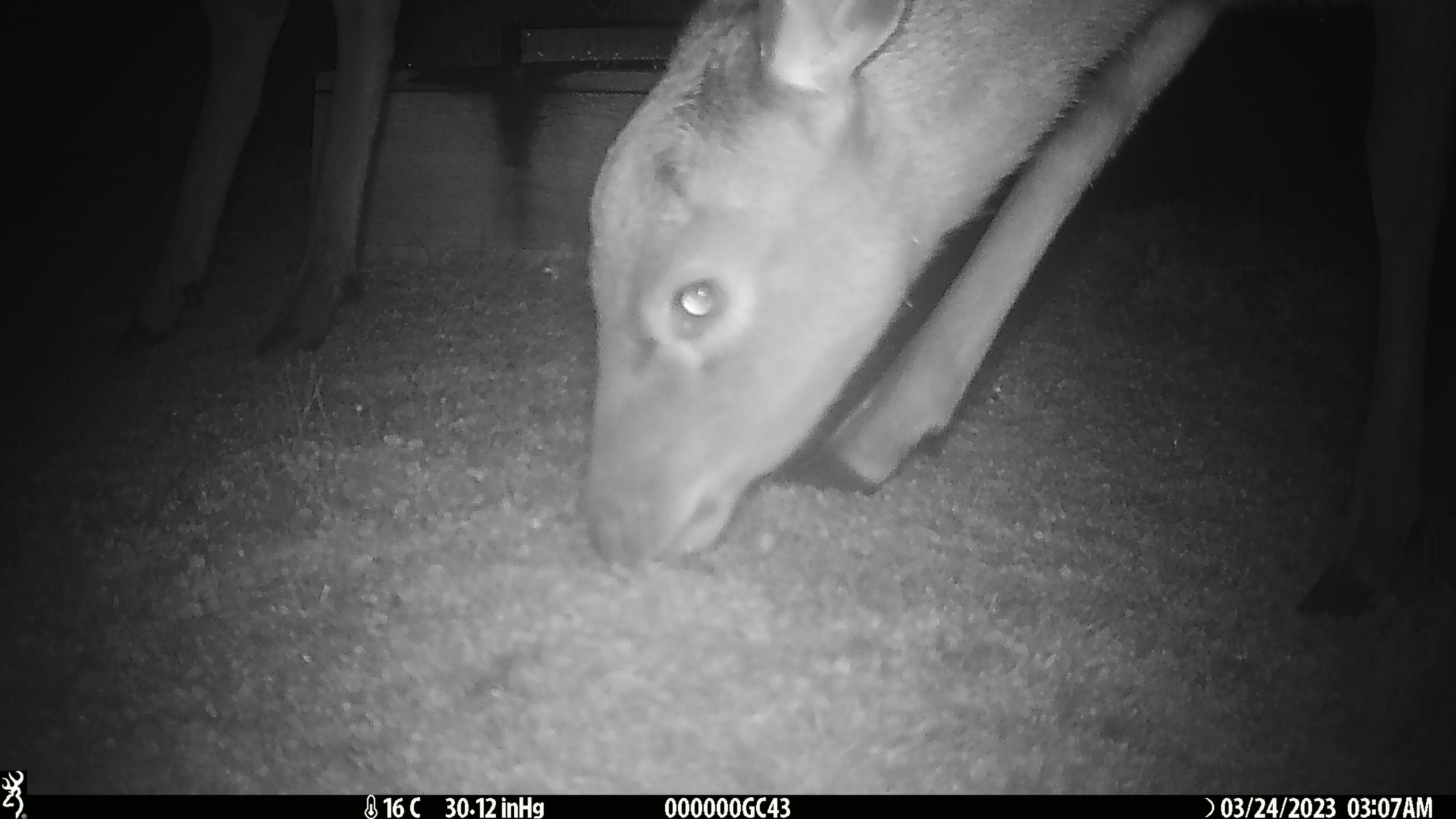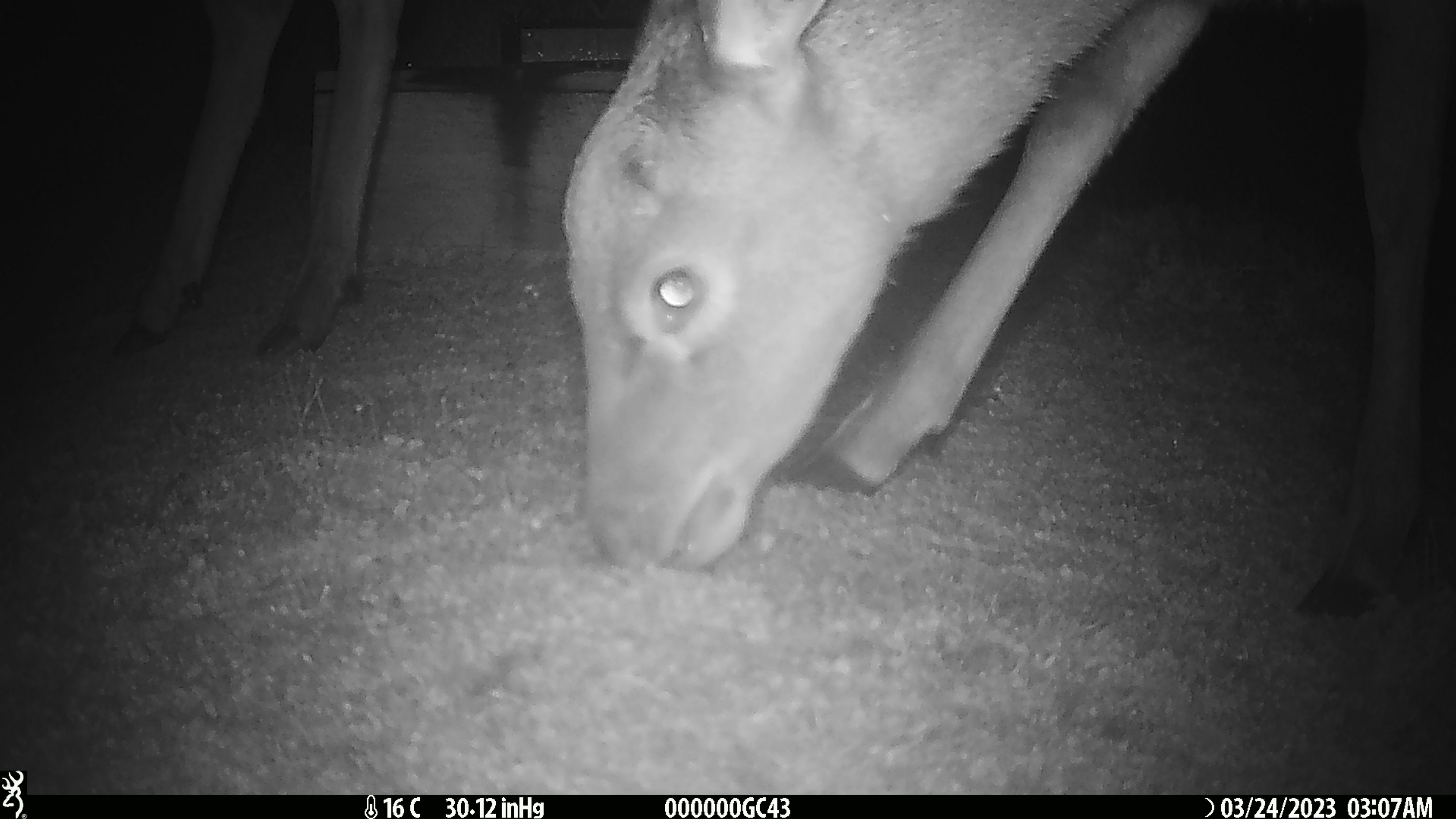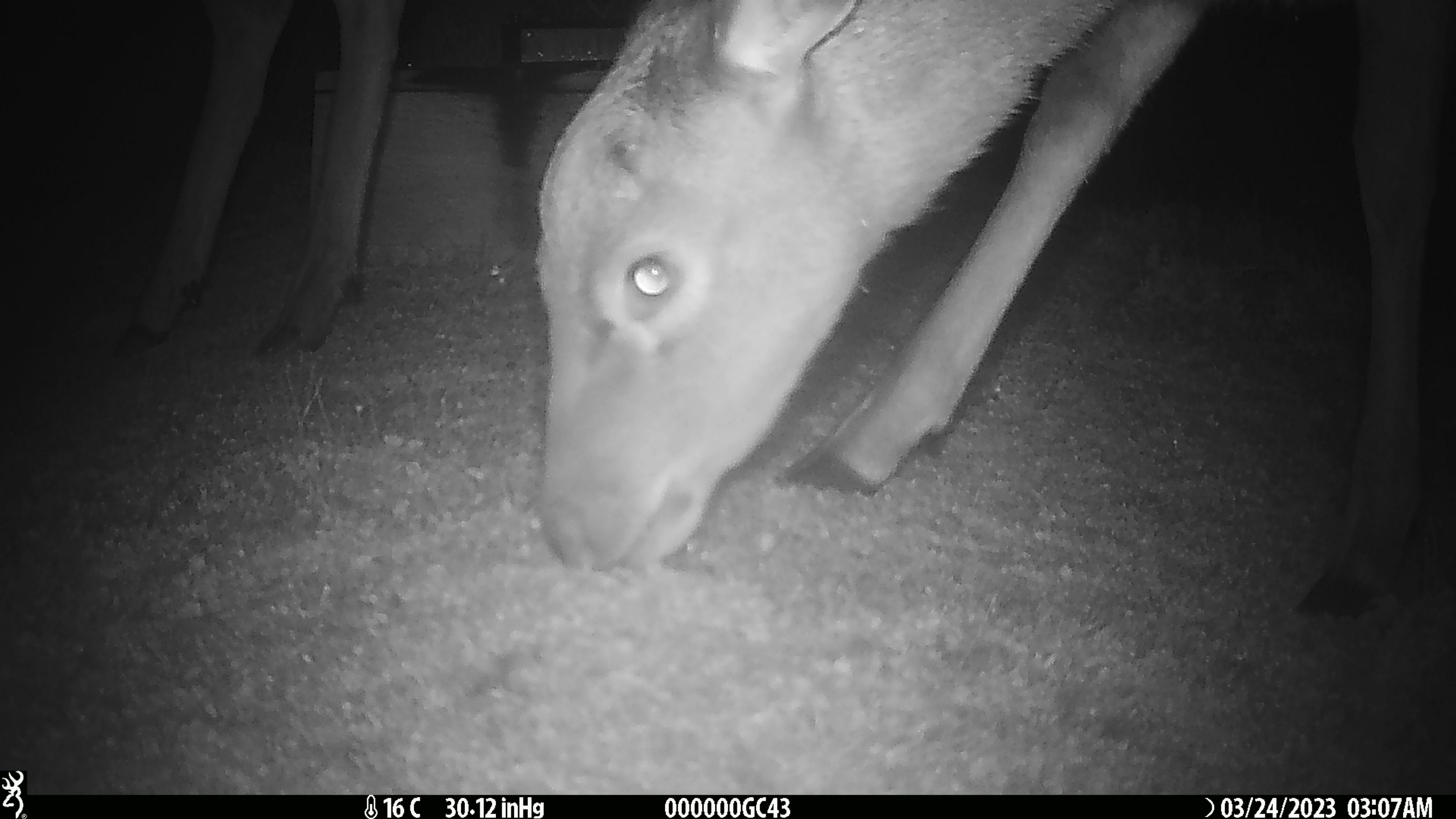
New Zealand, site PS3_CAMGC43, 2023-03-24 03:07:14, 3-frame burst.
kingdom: Animalia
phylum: Chordata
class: Mammalia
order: Artiodactyla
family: Cervidae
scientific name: Cervidae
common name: deer